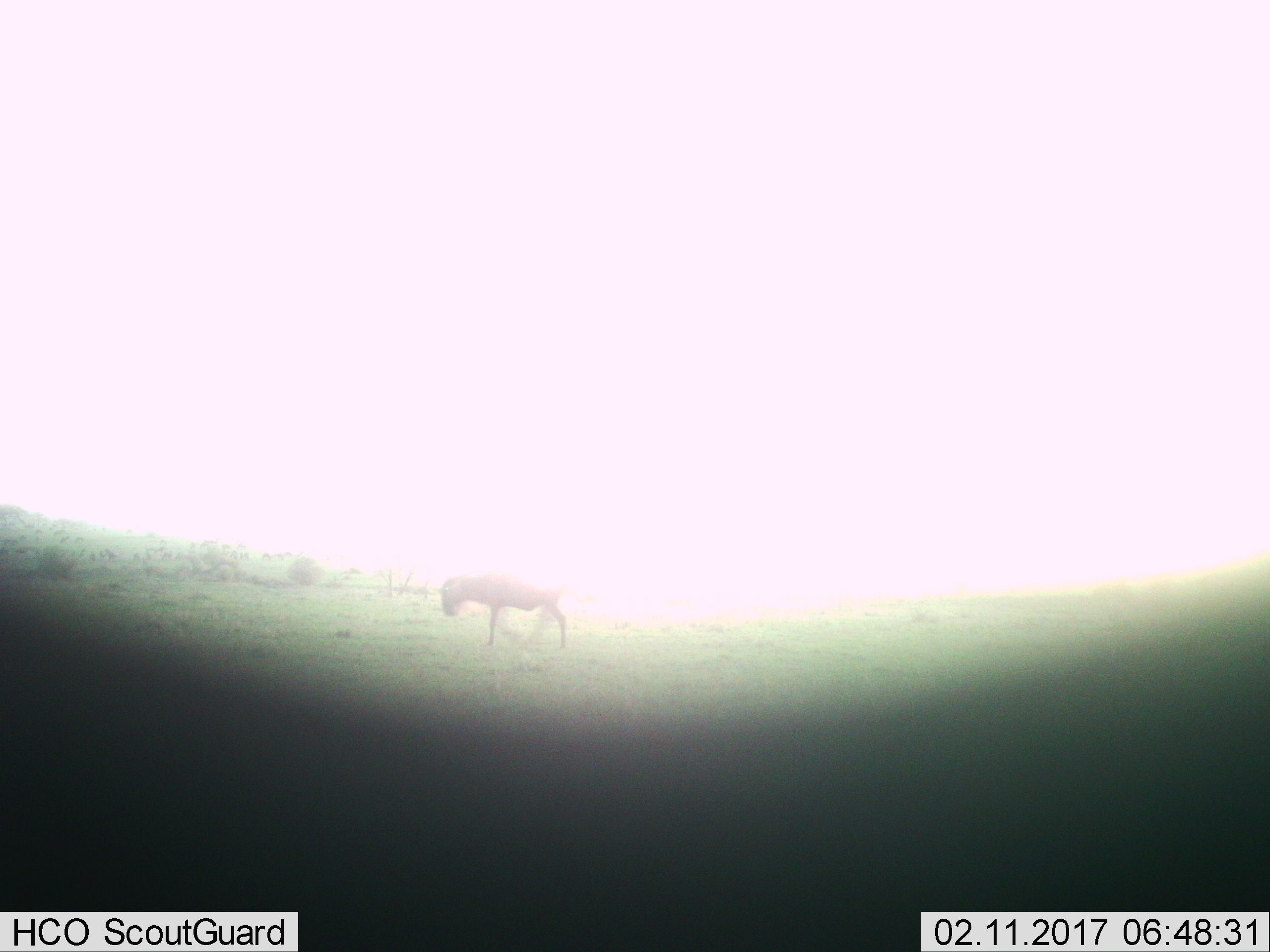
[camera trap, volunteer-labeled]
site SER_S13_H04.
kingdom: Animalia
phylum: Chordata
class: Mammalia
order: Artiodactyla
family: Bovidae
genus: Connochaetes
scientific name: Connochaetes taurinus taurinus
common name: blue wildebeest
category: wildebeestblue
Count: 1.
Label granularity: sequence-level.